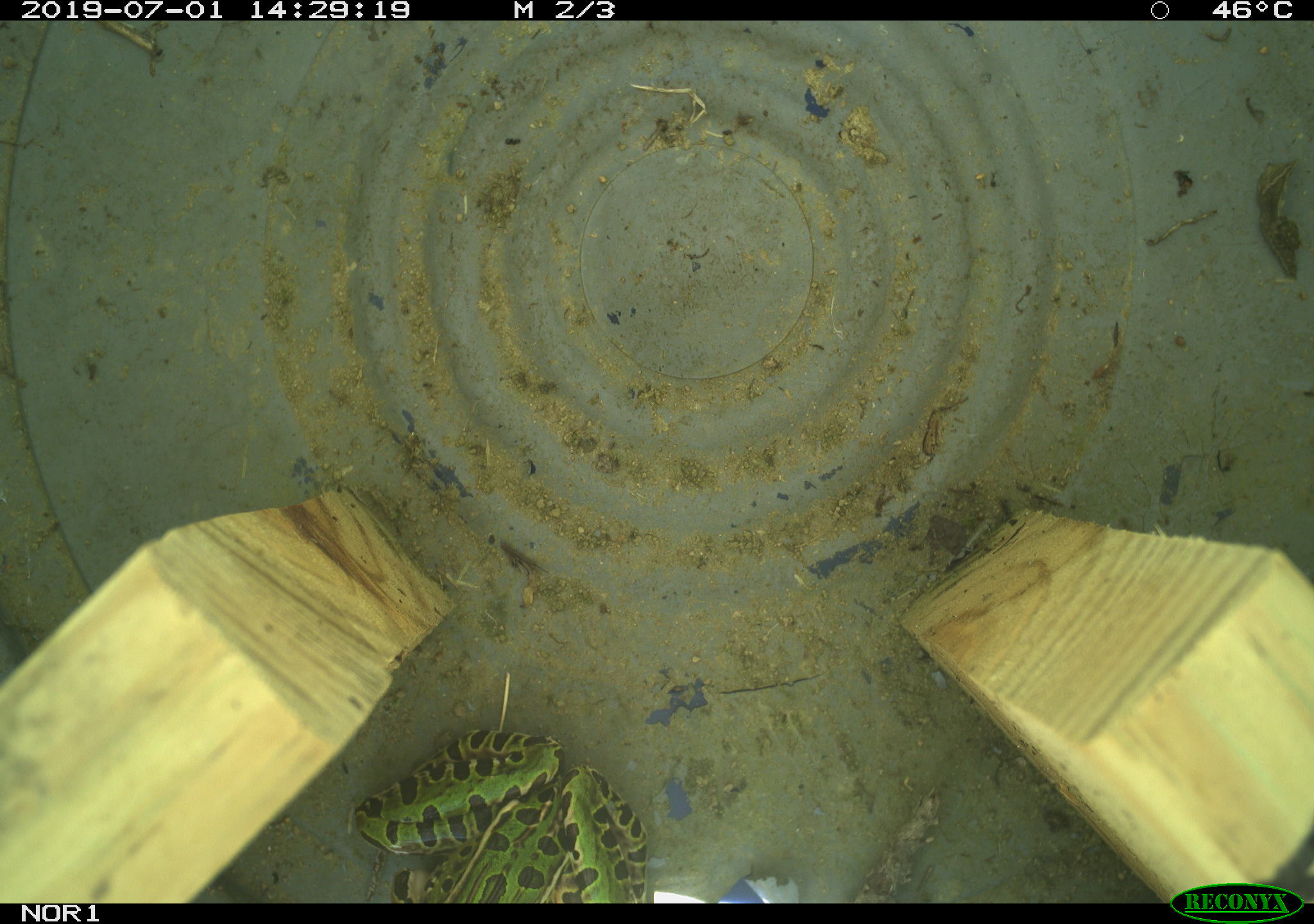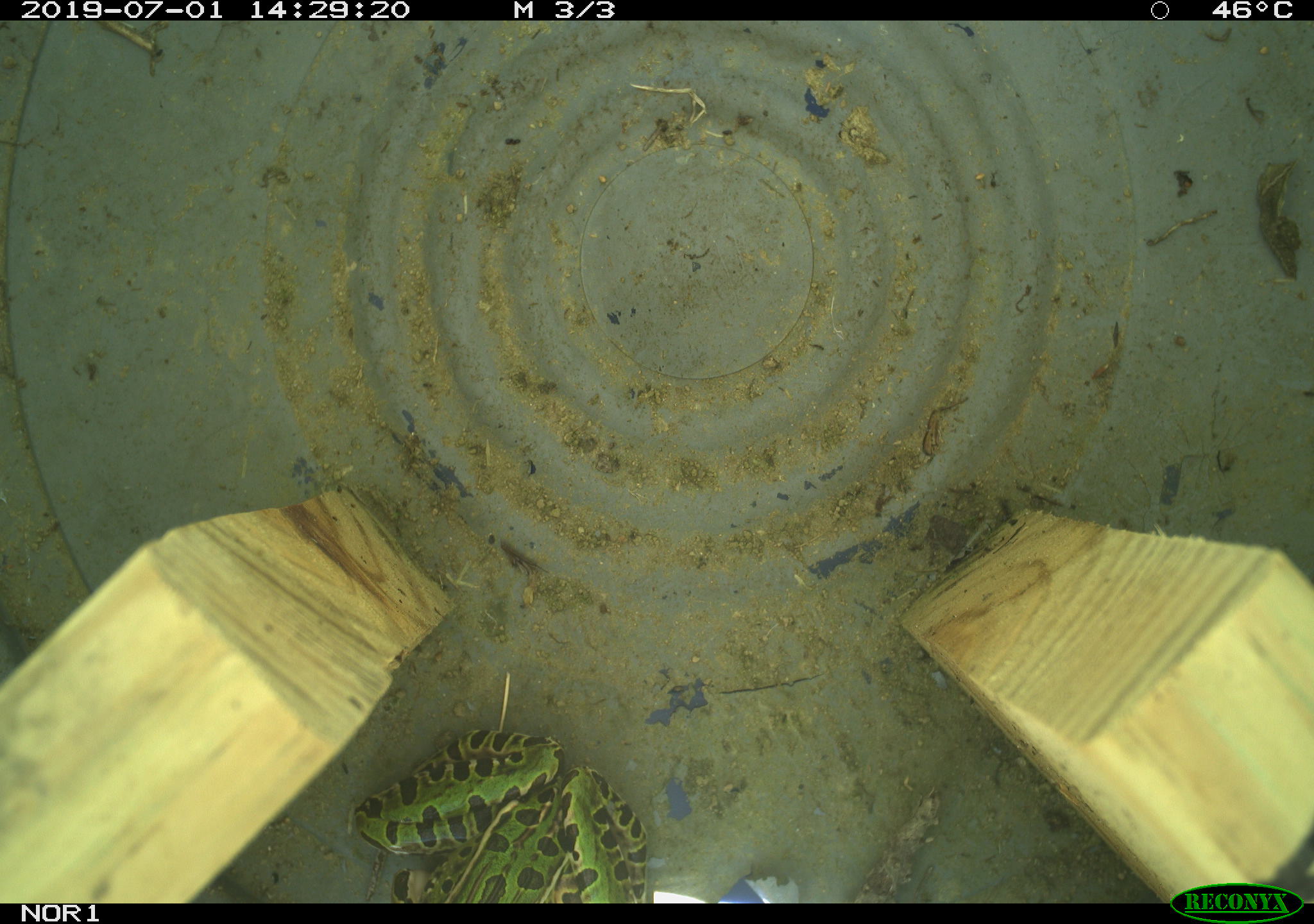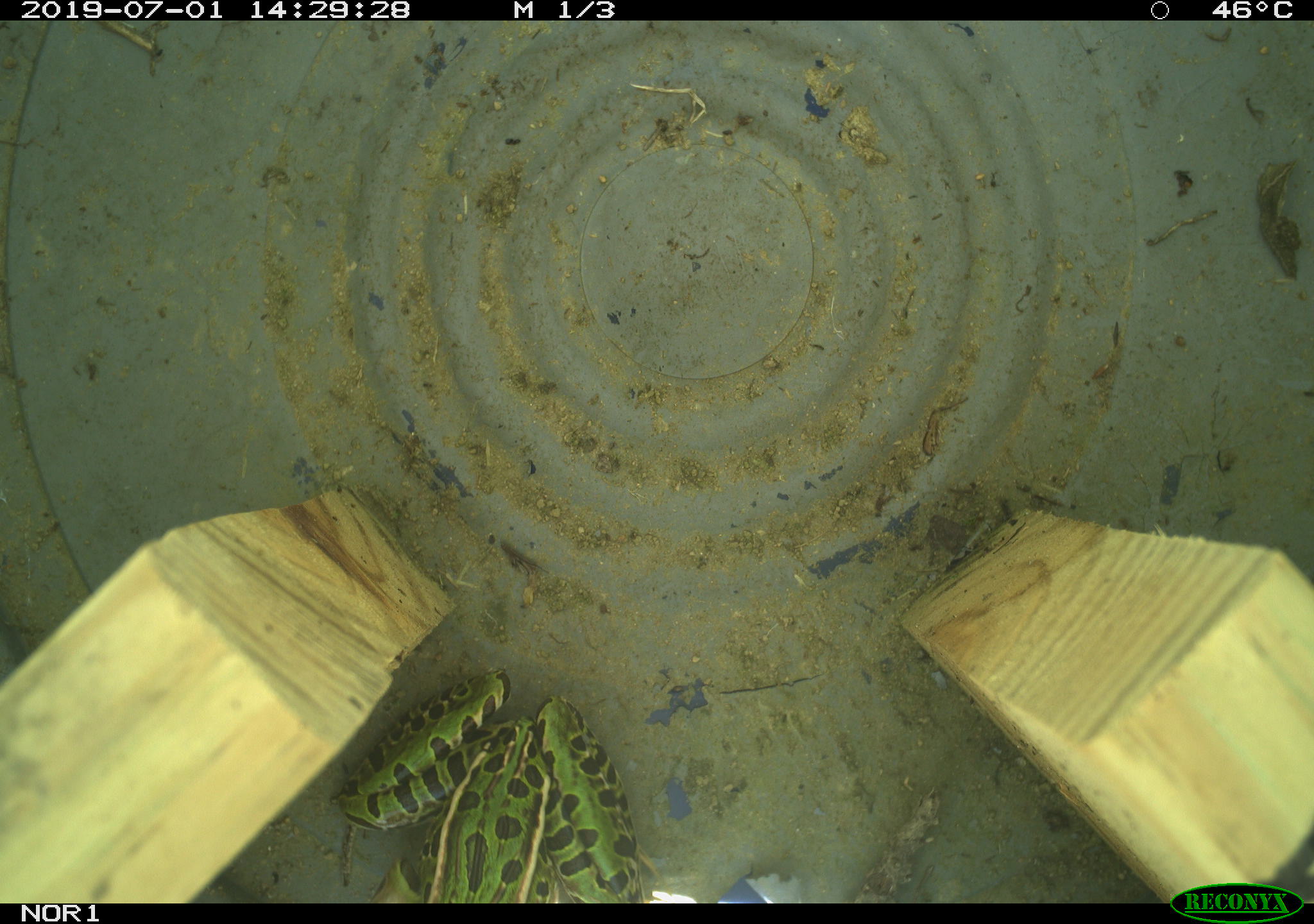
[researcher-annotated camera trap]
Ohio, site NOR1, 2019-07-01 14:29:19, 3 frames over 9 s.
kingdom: Animalia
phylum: Chordata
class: Amphibia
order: Anura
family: Ranidae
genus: Lithobates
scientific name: Lithobates pipiens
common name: northern leopard frog